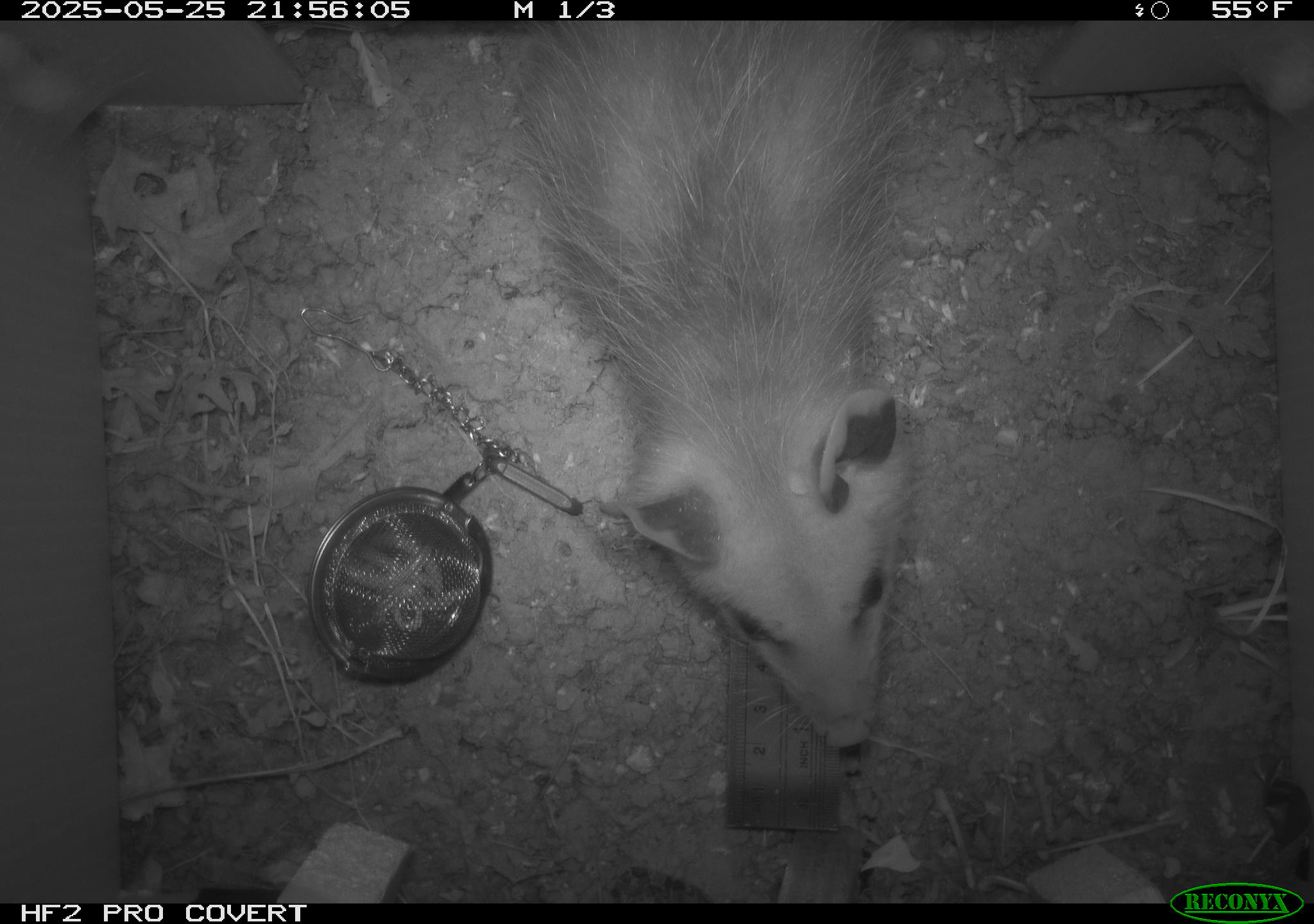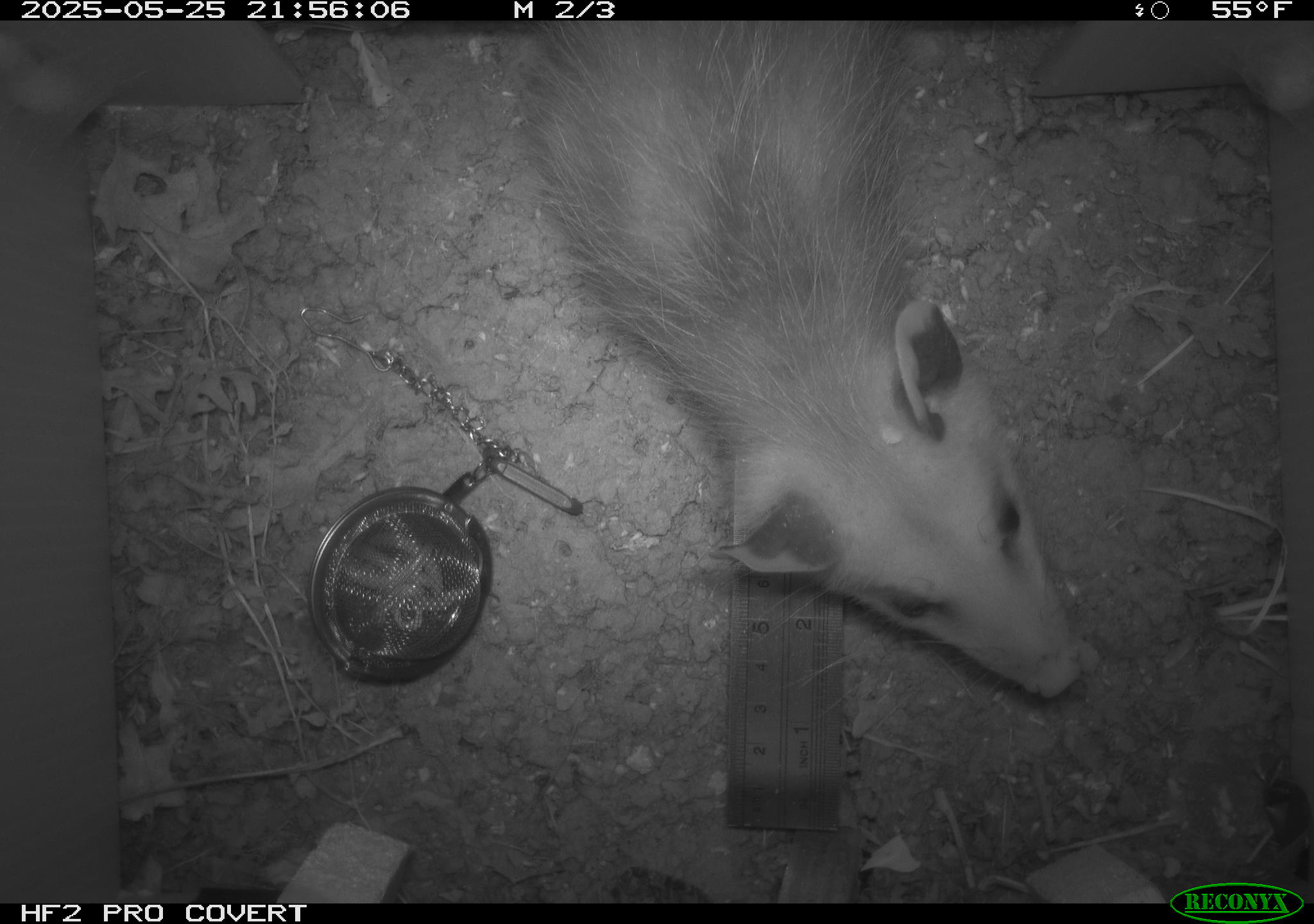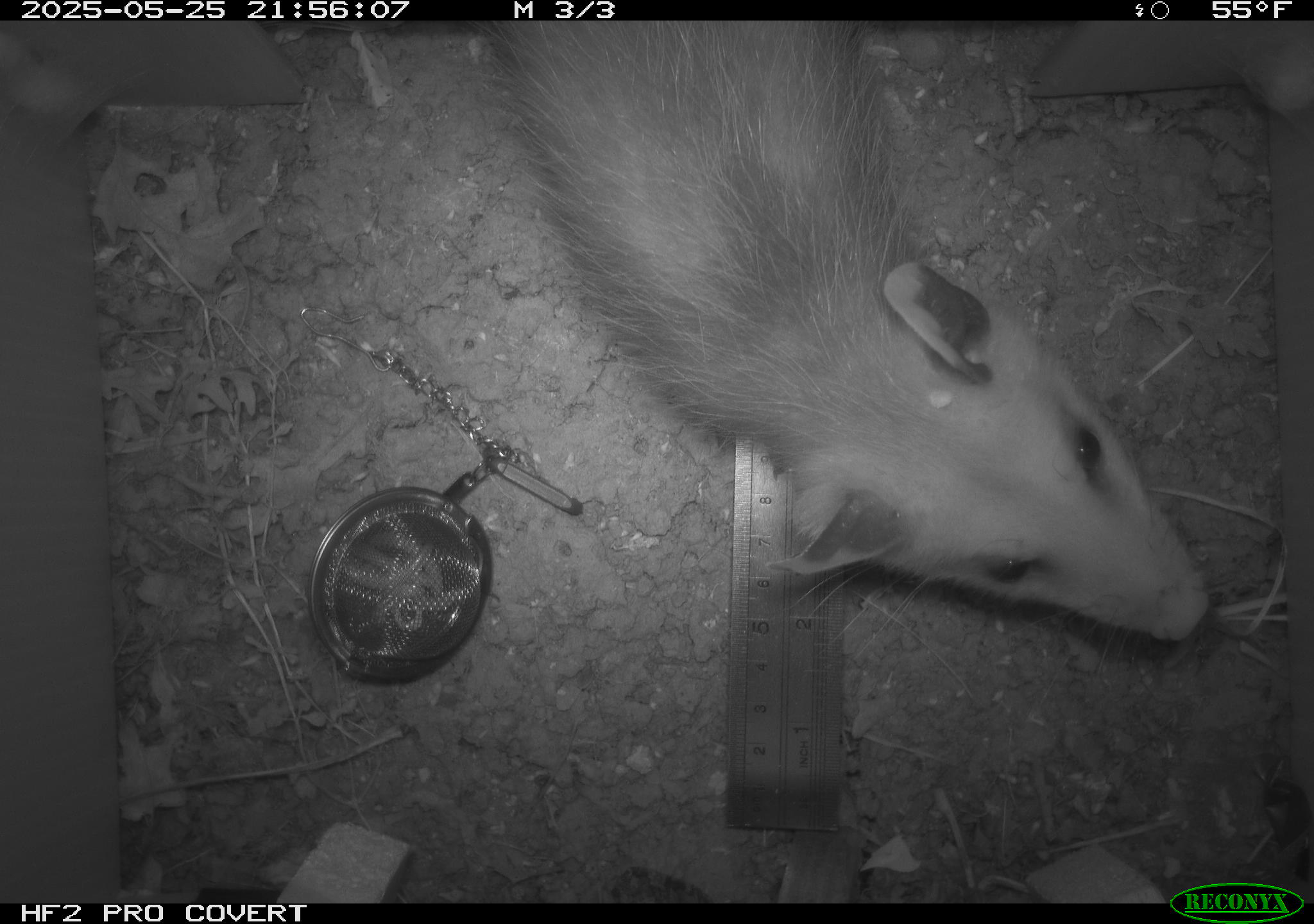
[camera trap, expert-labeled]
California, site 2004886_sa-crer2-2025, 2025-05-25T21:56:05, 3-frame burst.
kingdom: Animalia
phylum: Chordata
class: Mammalia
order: Didelphimorphia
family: Didelphidae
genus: Didelphis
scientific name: Didelphis virginiana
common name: virginia opossum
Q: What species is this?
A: Virginia opossum (Didelphis virginiana).